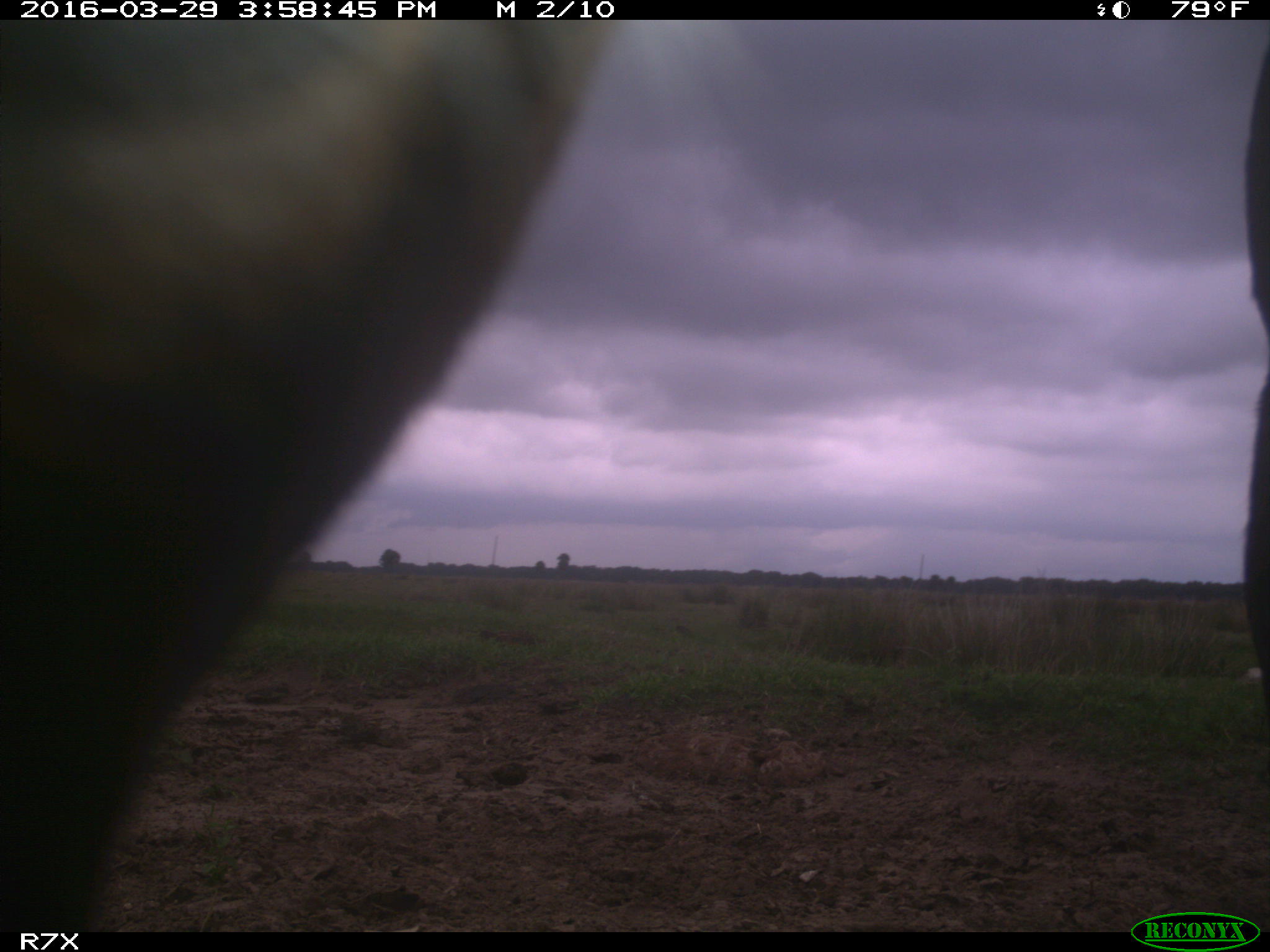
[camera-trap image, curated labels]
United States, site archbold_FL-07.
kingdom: Animalia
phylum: Chordata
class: Mammalia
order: Artiodactyla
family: Bovidae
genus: Bos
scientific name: Bos taurus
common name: domestic cow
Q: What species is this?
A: Bos taurus (domestic cow).